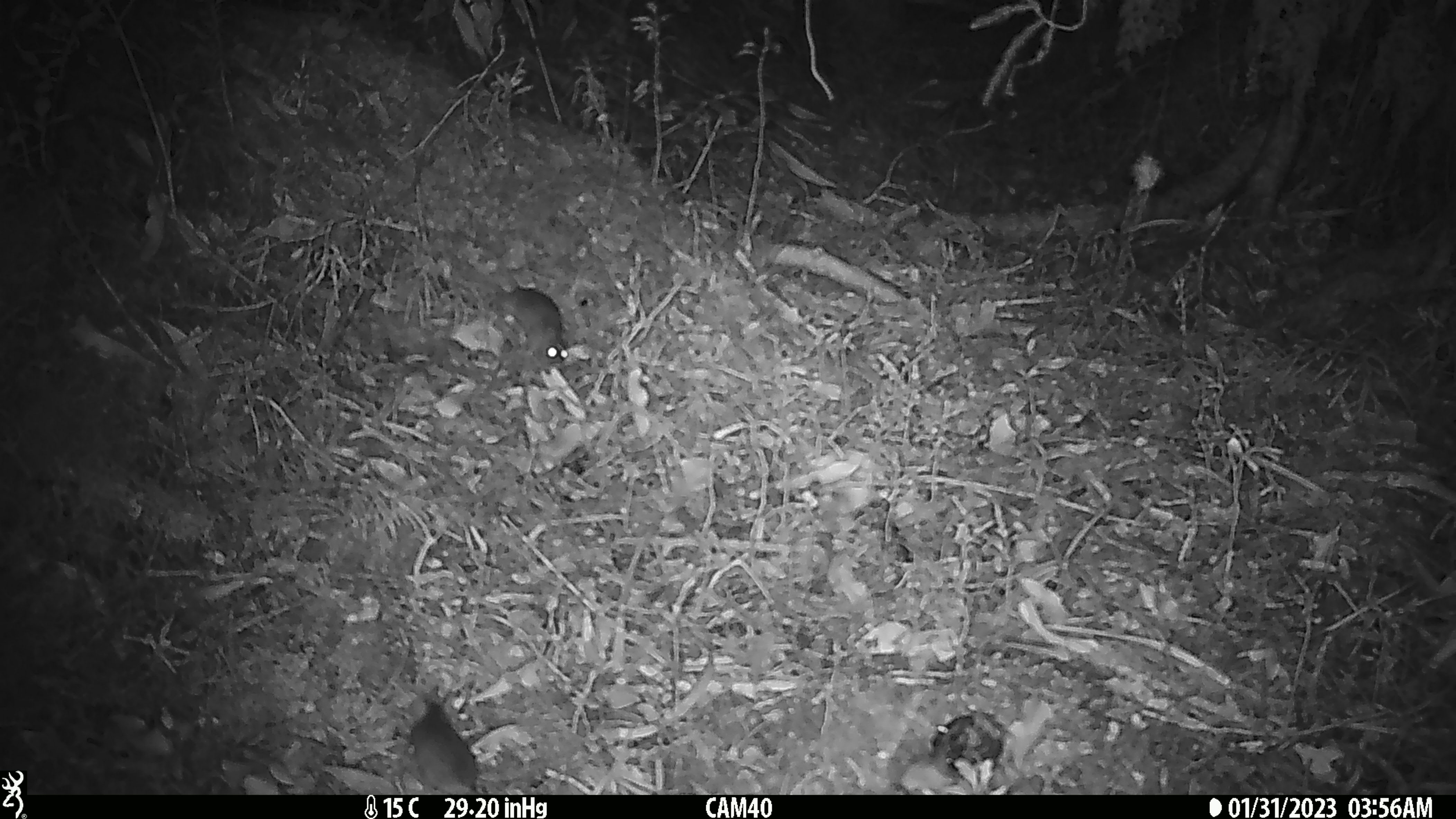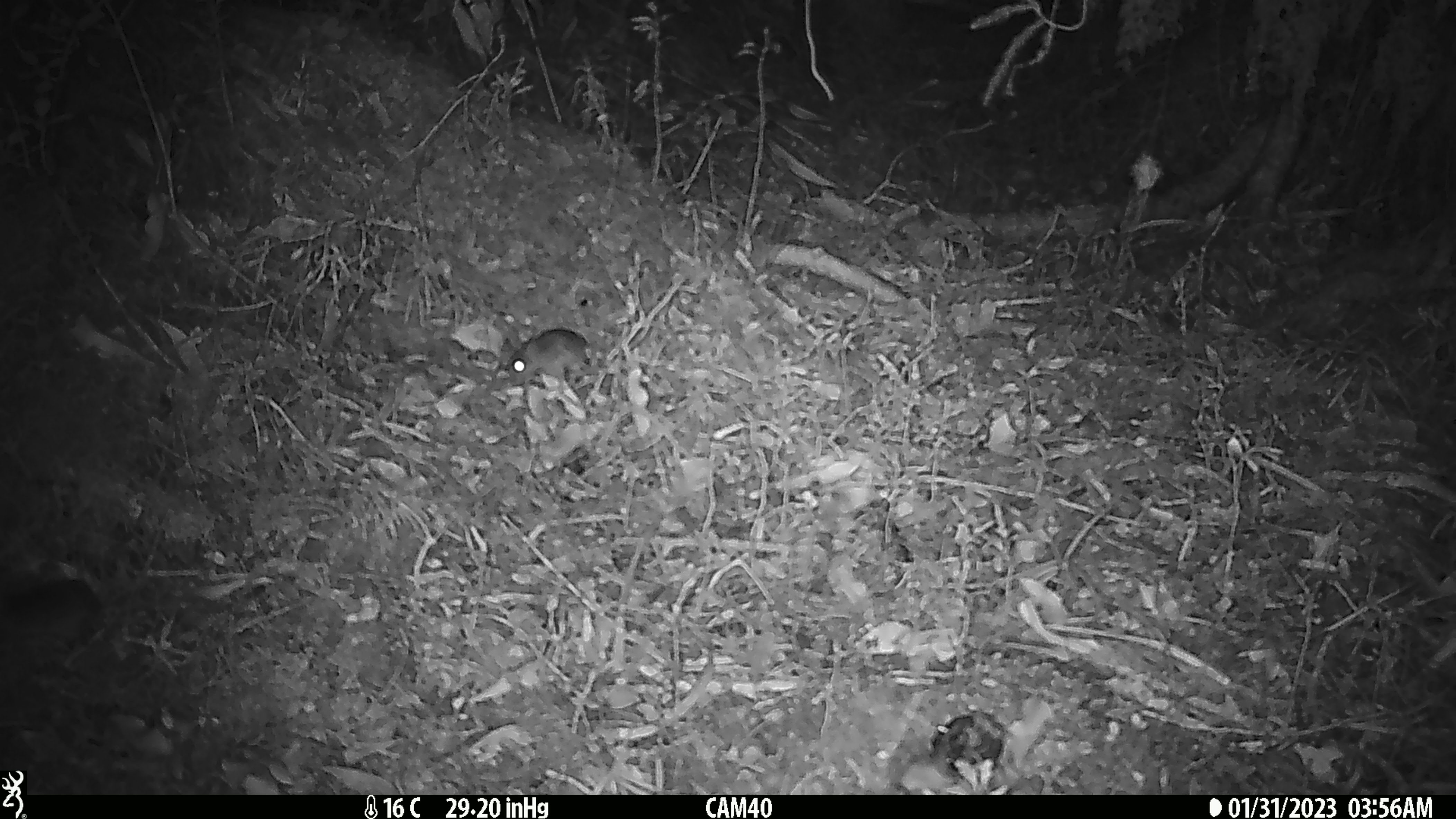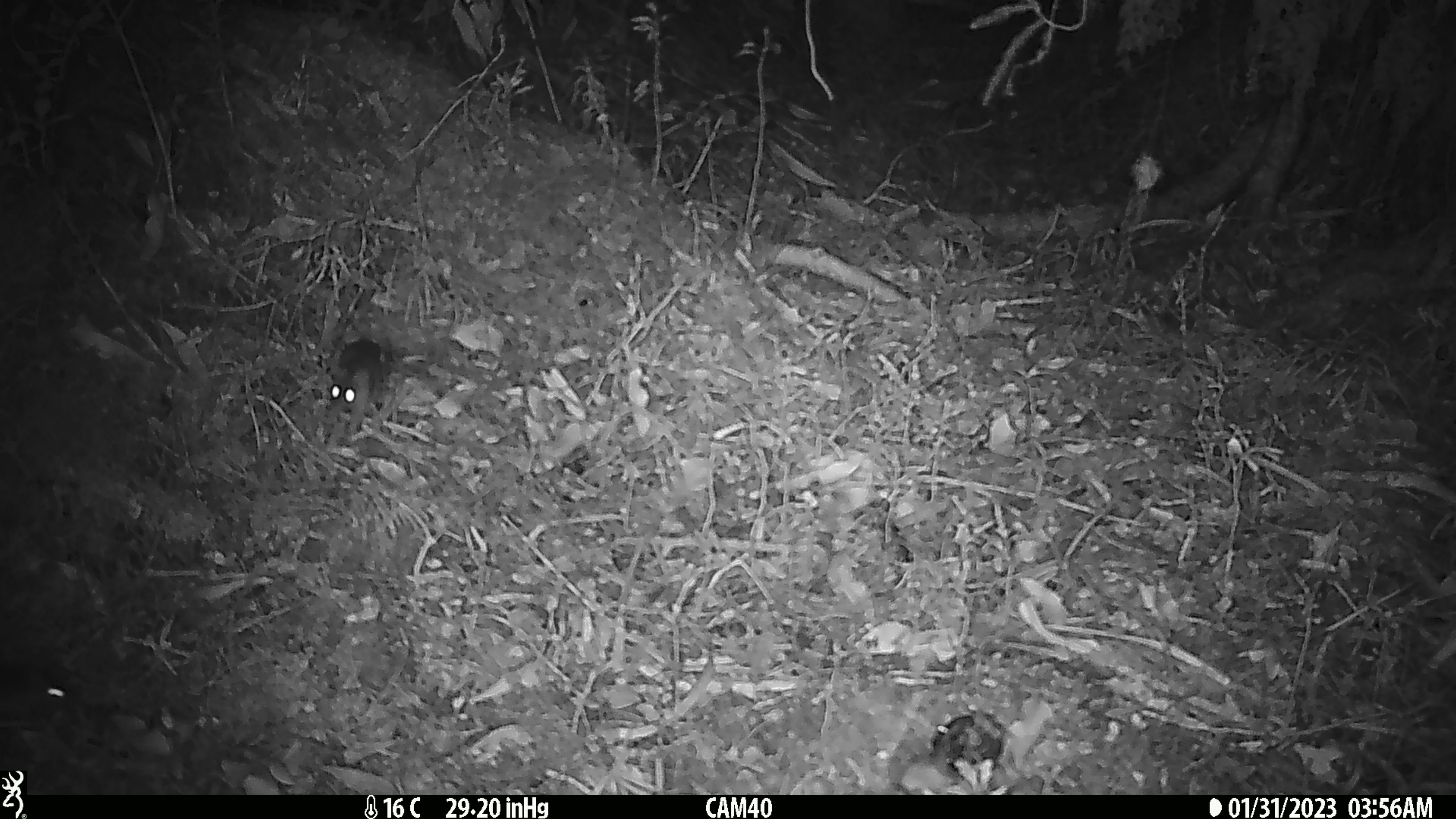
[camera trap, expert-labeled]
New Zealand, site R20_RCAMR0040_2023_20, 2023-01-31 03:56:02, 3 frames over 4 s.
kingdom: Animalia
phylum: Chordata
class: Mammalia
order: Rodentia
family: Muridae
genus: Mus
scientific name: Mus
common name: mouse